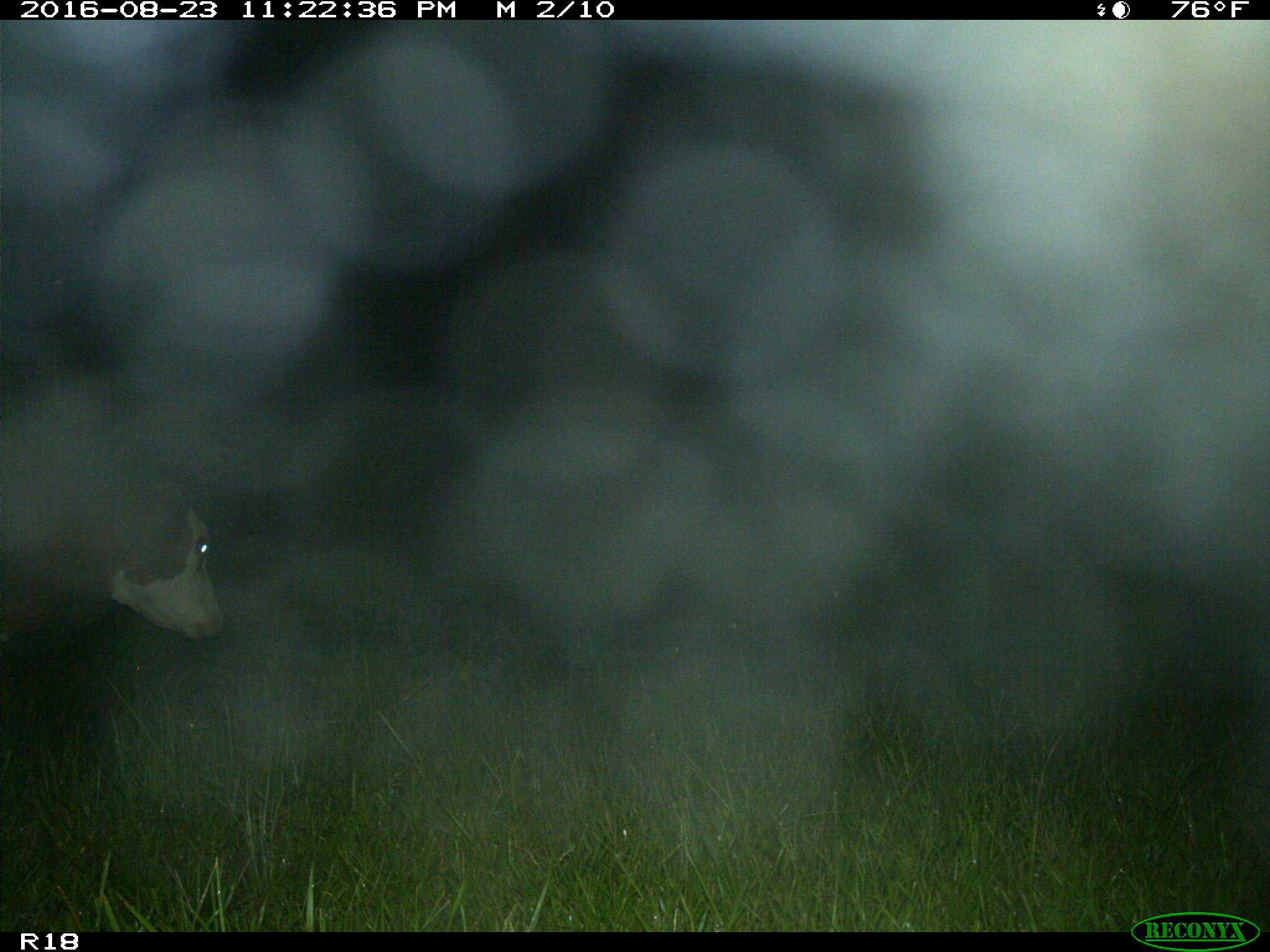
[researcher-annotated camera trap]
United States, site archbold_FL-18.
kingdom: Animalia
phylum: Chordata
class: Mammalia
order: Artiodactyla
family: Bovidae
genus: Bos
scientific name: Bos taurus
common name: domestic cow